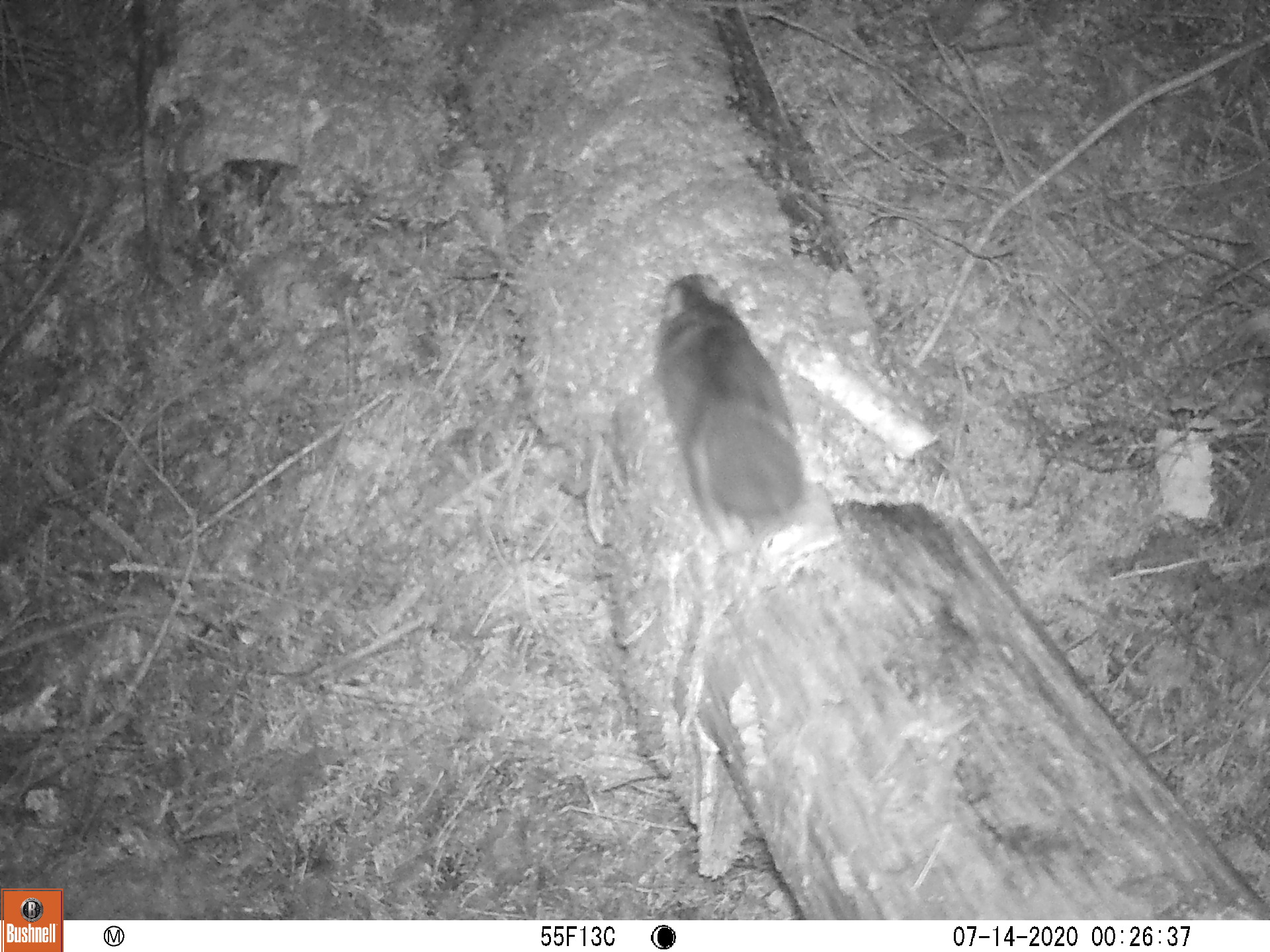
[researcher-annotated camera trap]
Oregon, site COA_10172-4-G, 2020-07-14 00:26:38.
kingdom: Animalia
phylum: Chordata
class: Mammalia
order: Rodentia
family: Sciuridae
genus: Glaucomys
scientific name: Glaucomys oregonensis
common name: humboldt's flying squirrel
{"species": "humboldt's flying squirrel (Glaucomys oregonensis)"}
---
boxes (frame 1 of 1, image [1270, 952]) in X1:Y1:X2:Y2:
humboldt's flying squirrel: 649:263:821:568